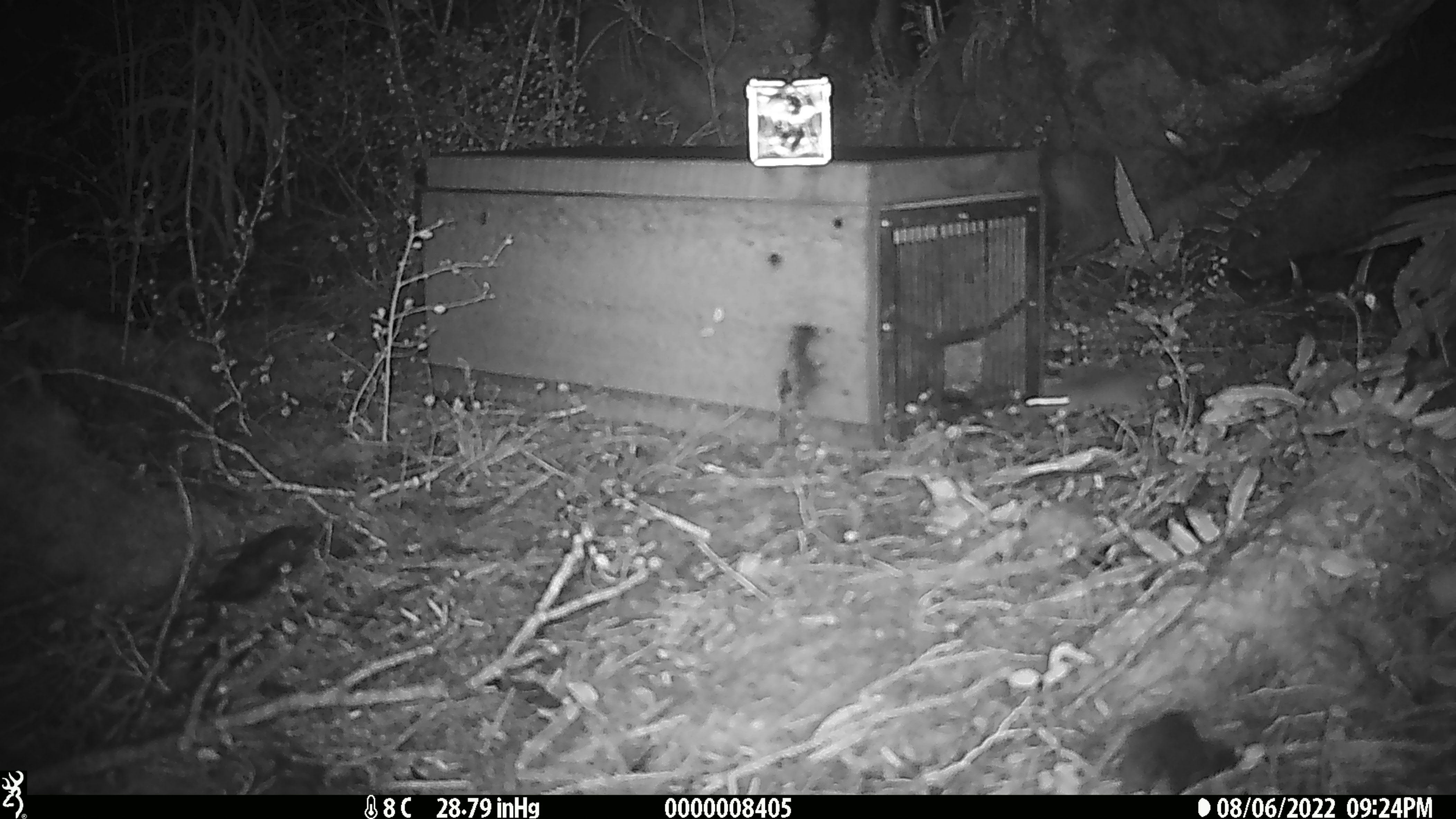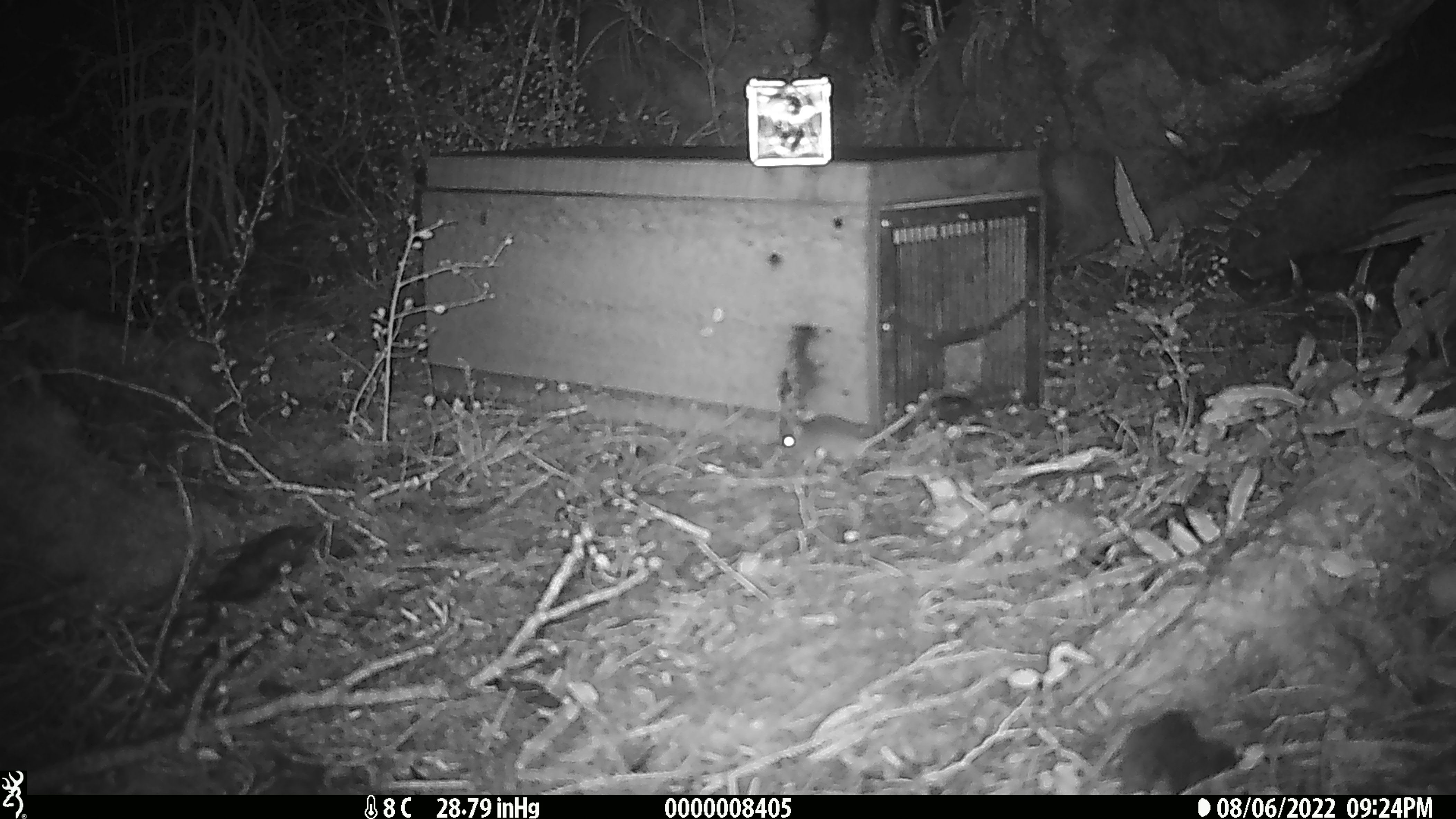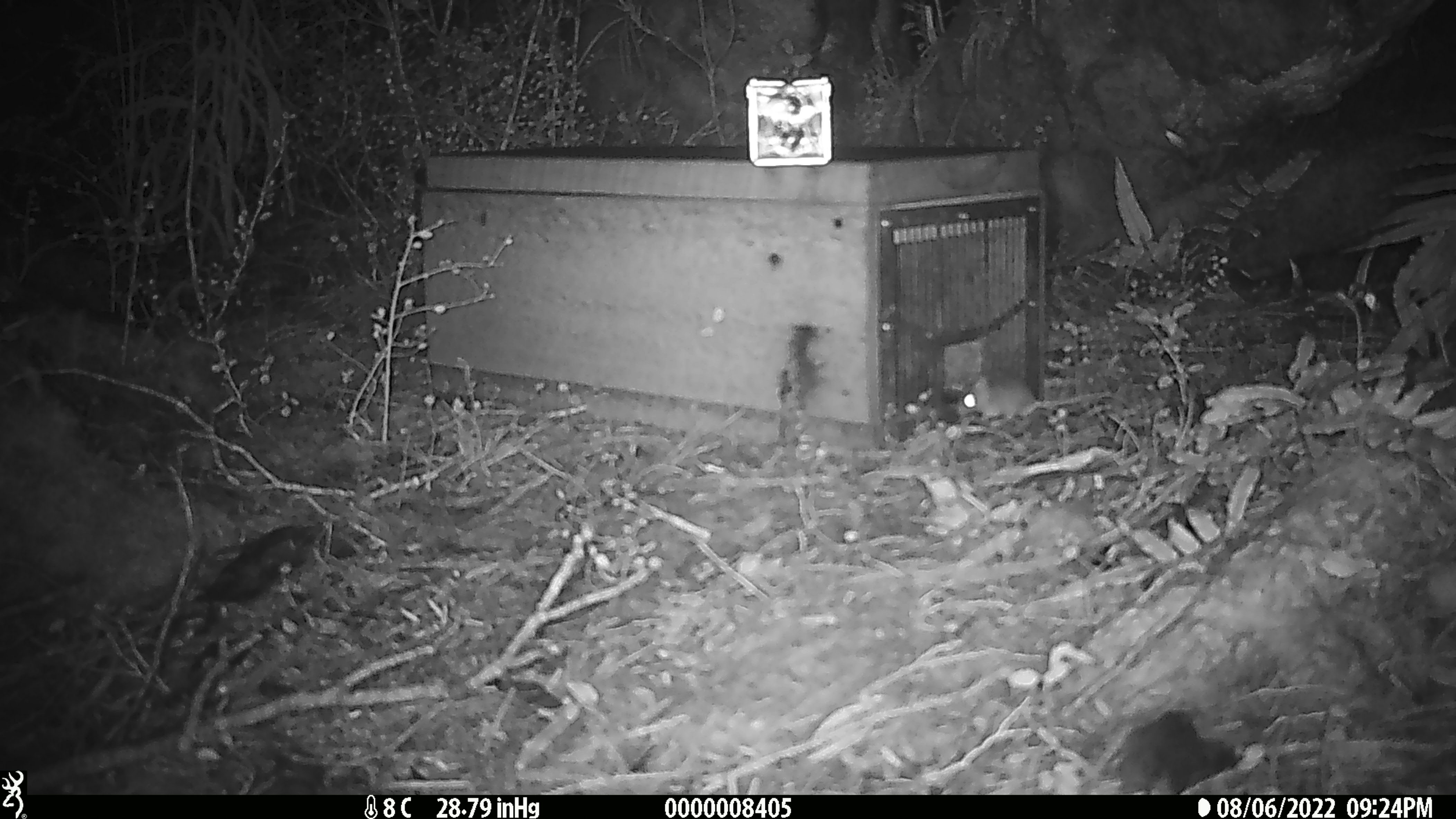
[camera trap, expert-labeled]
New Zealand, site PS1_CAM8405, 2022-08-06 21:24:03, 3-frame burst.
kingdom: Animalia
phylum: Chordata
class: Mammalia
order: Rodentia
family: Muridae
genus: Mus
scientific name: Mus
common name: mouse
Mouse (Mus).